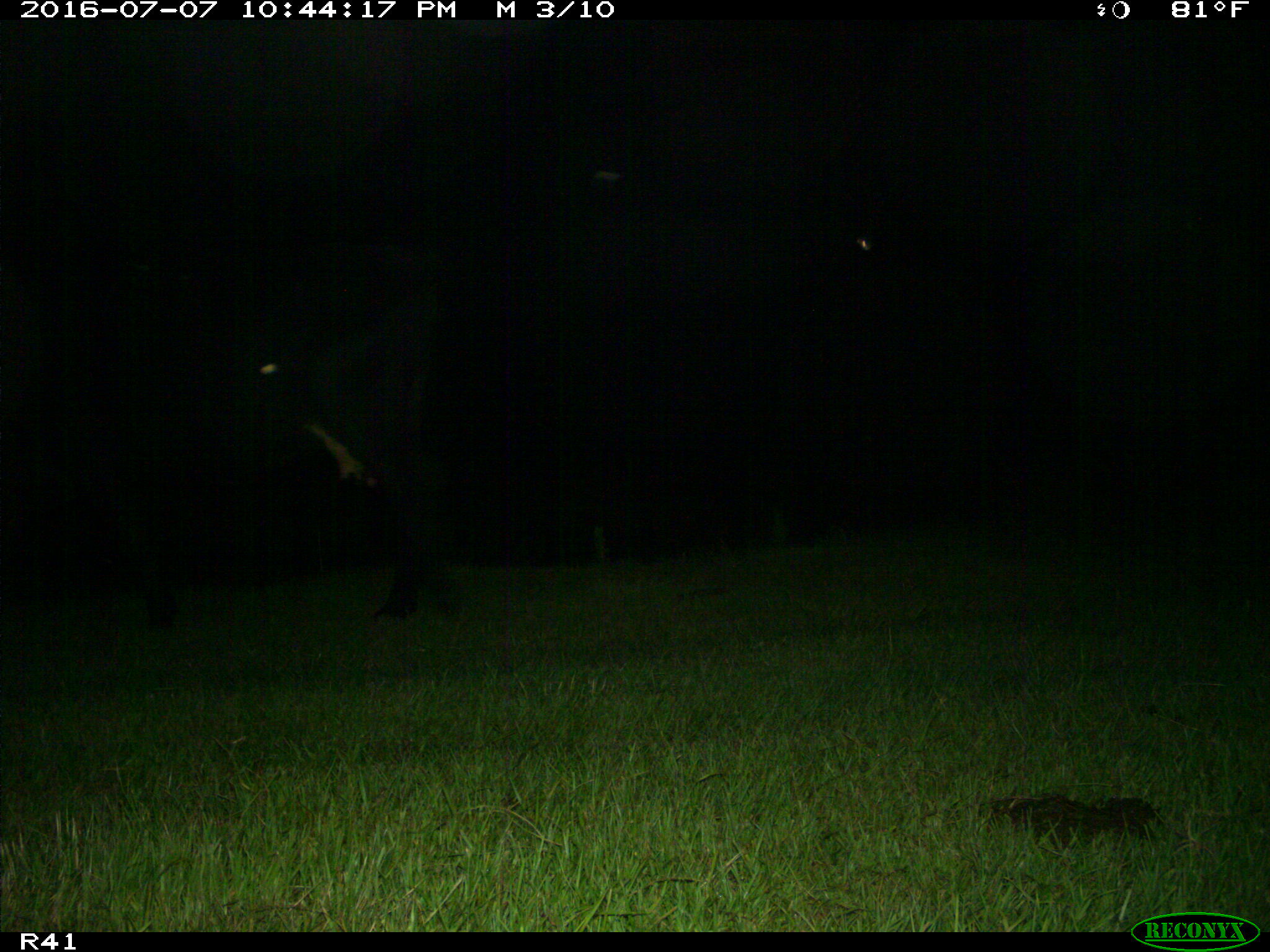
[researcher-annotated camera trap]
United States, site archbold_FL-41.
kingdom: Animalia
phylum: Chordata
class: Mammalia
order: Artiodactyla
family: Bovidae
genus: Bos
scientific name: Bos taurus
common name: domestic cow